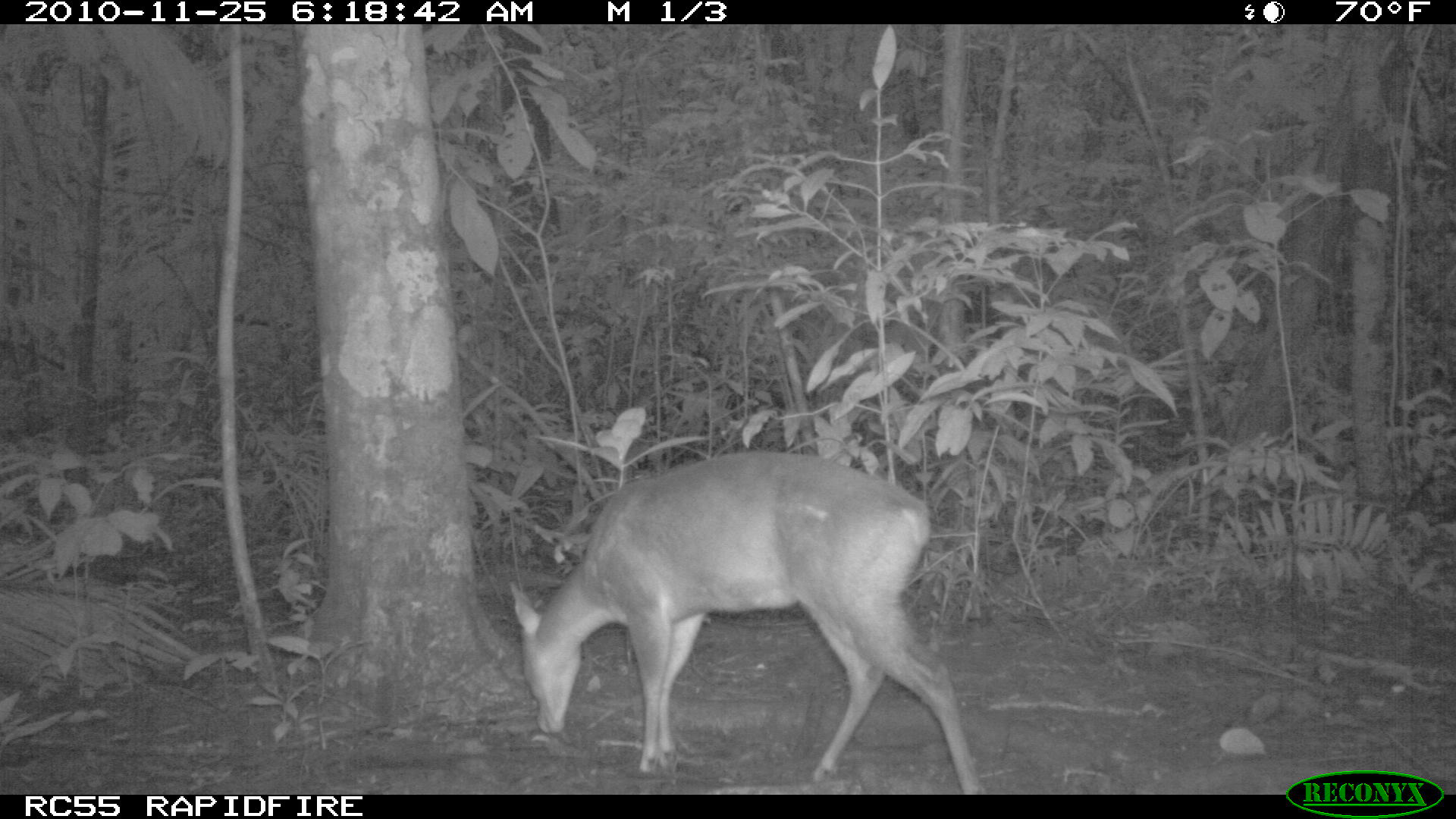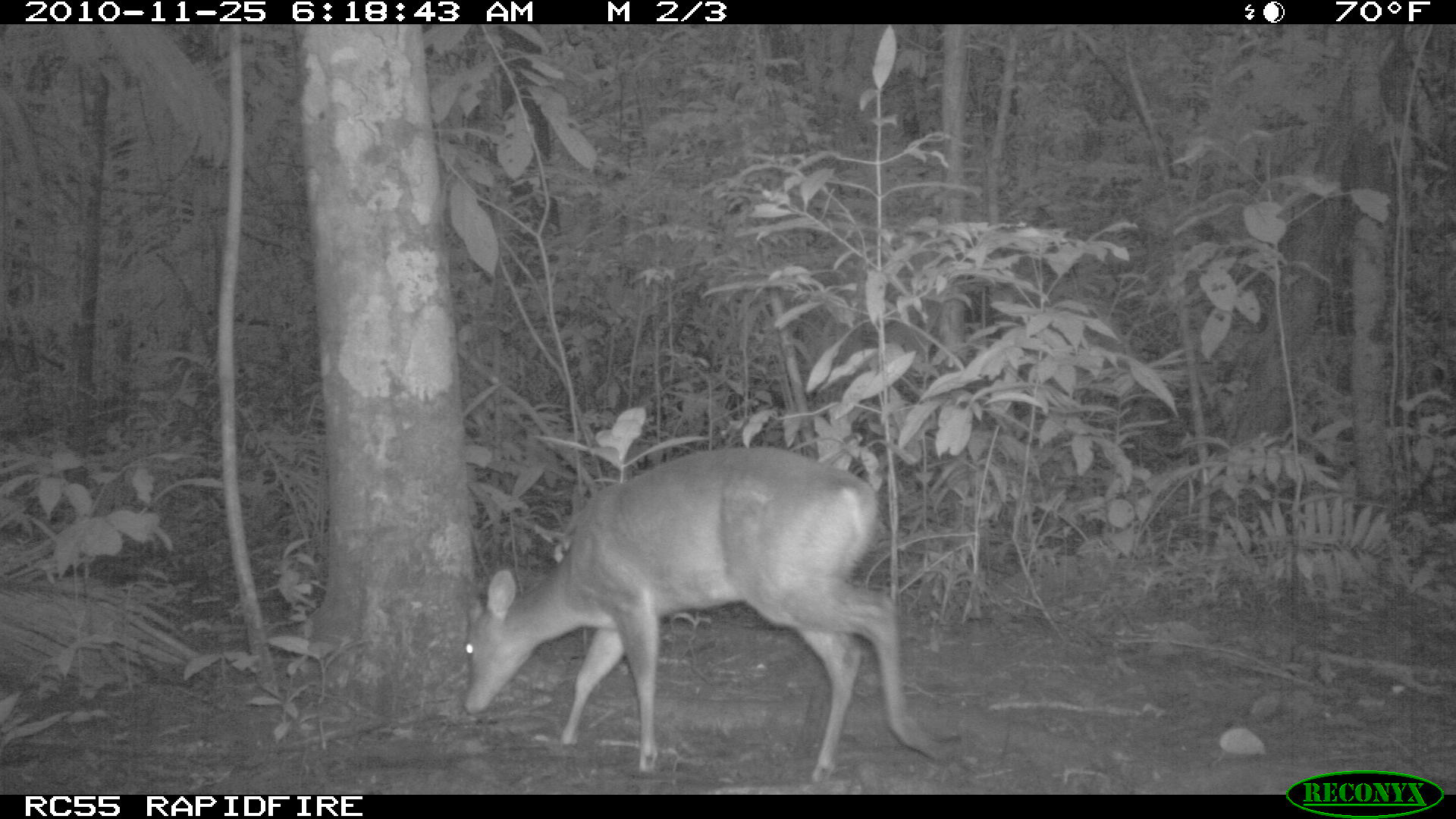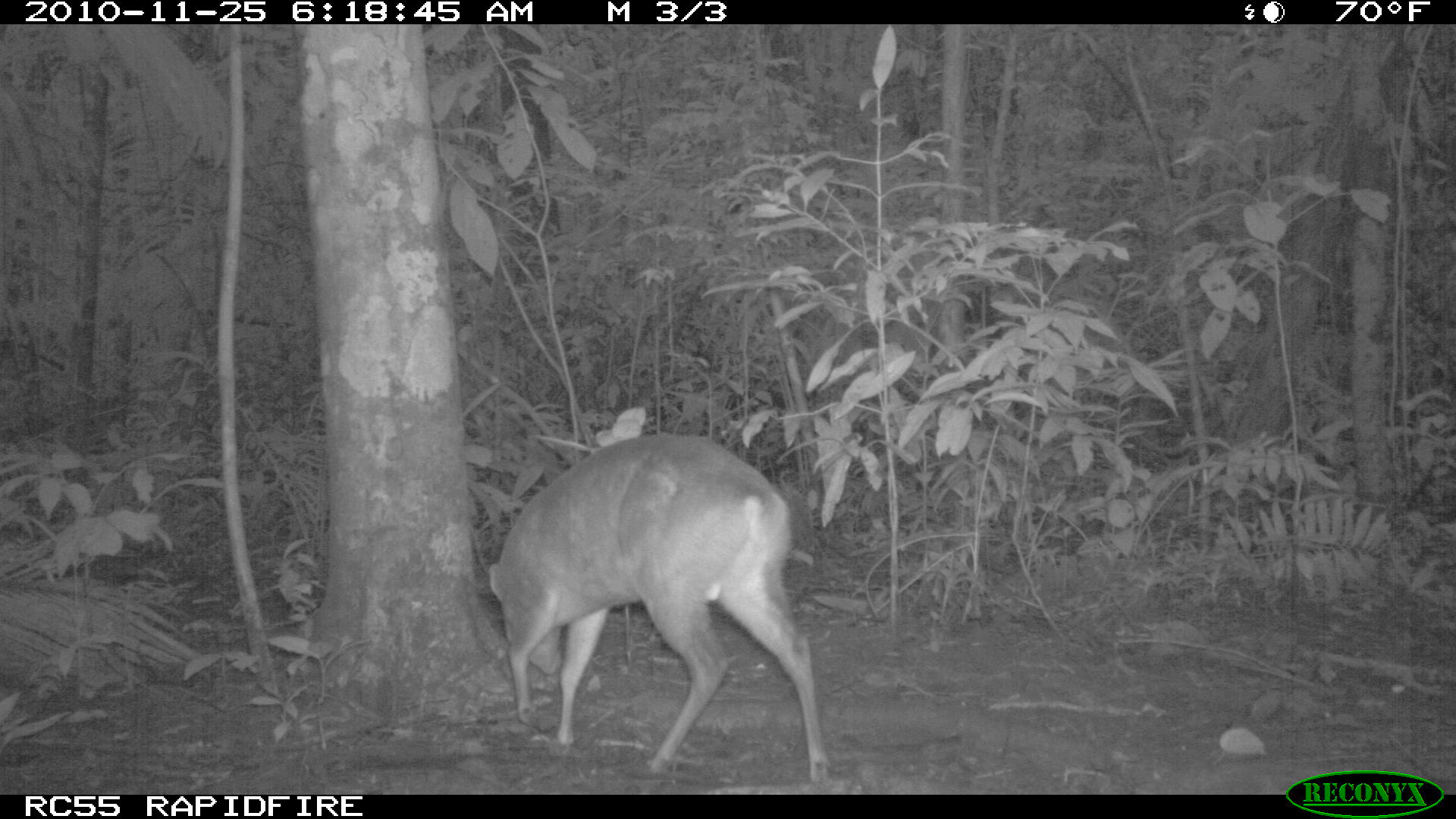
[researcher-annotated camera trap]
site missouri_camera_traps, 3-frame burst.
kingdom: Animalia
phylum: Chordata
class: Mammalia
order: Artiodactyla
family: Cervidae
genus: Odocoileus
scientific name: Odocoileus virginianus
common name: white-tailed deer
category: white tailed deer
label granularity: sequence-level